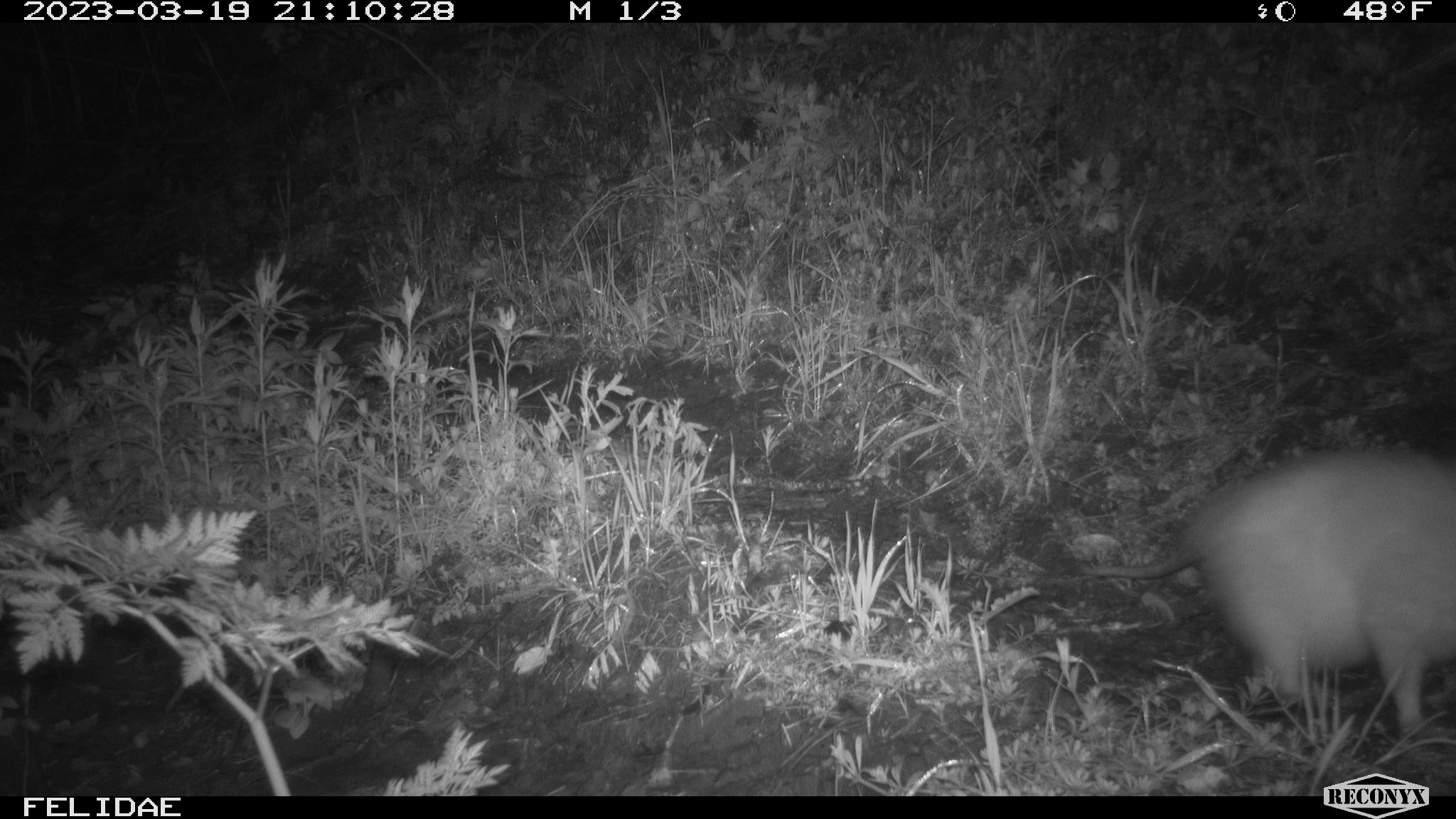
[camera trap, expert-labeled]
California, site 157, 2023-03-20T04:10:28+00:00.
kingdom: Animalia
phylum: Chordata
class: Mammalia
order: Didelphimorphia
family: Didelphidae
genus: Didelphis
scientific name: Didelphis virginiana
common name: virginia opossum